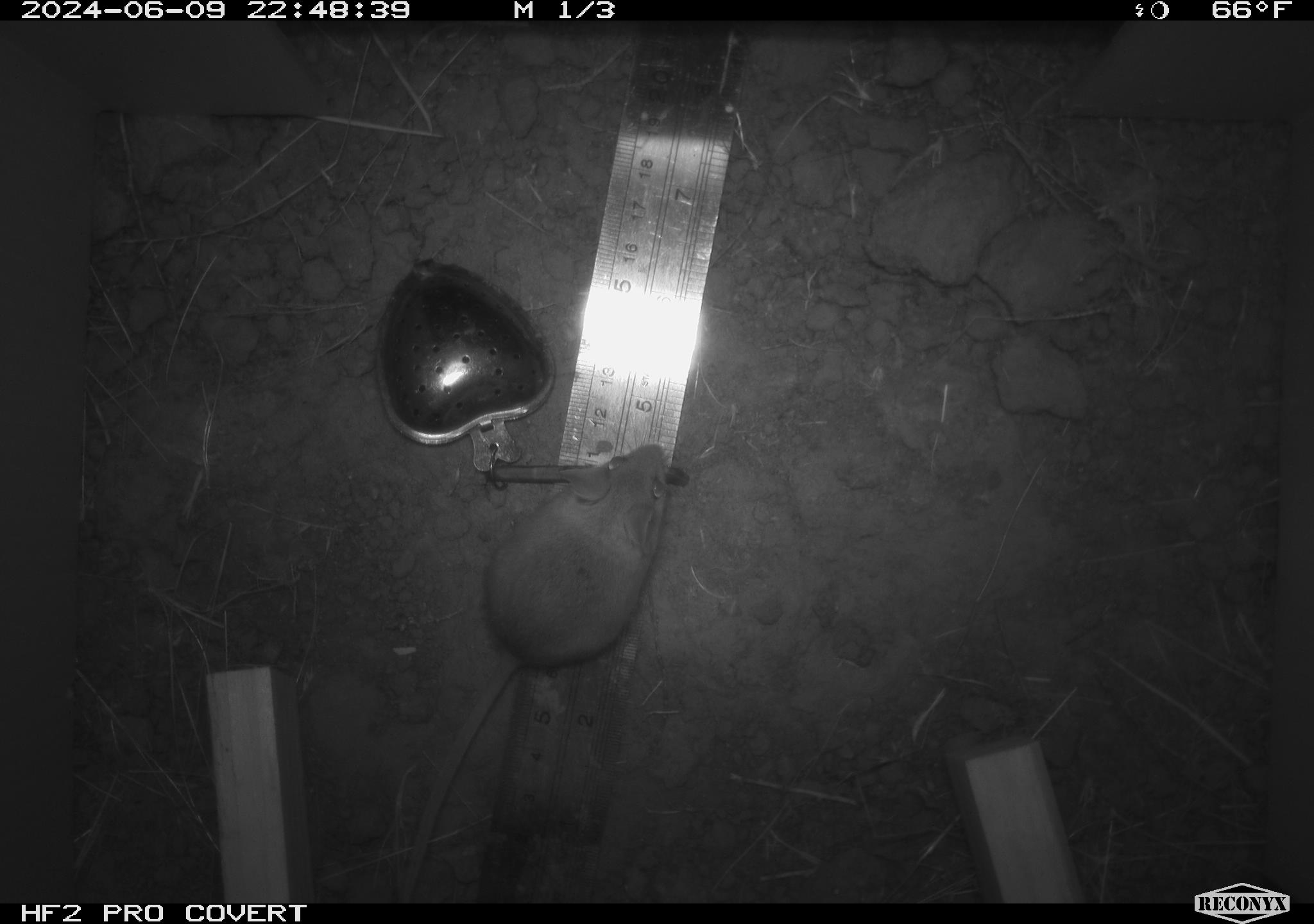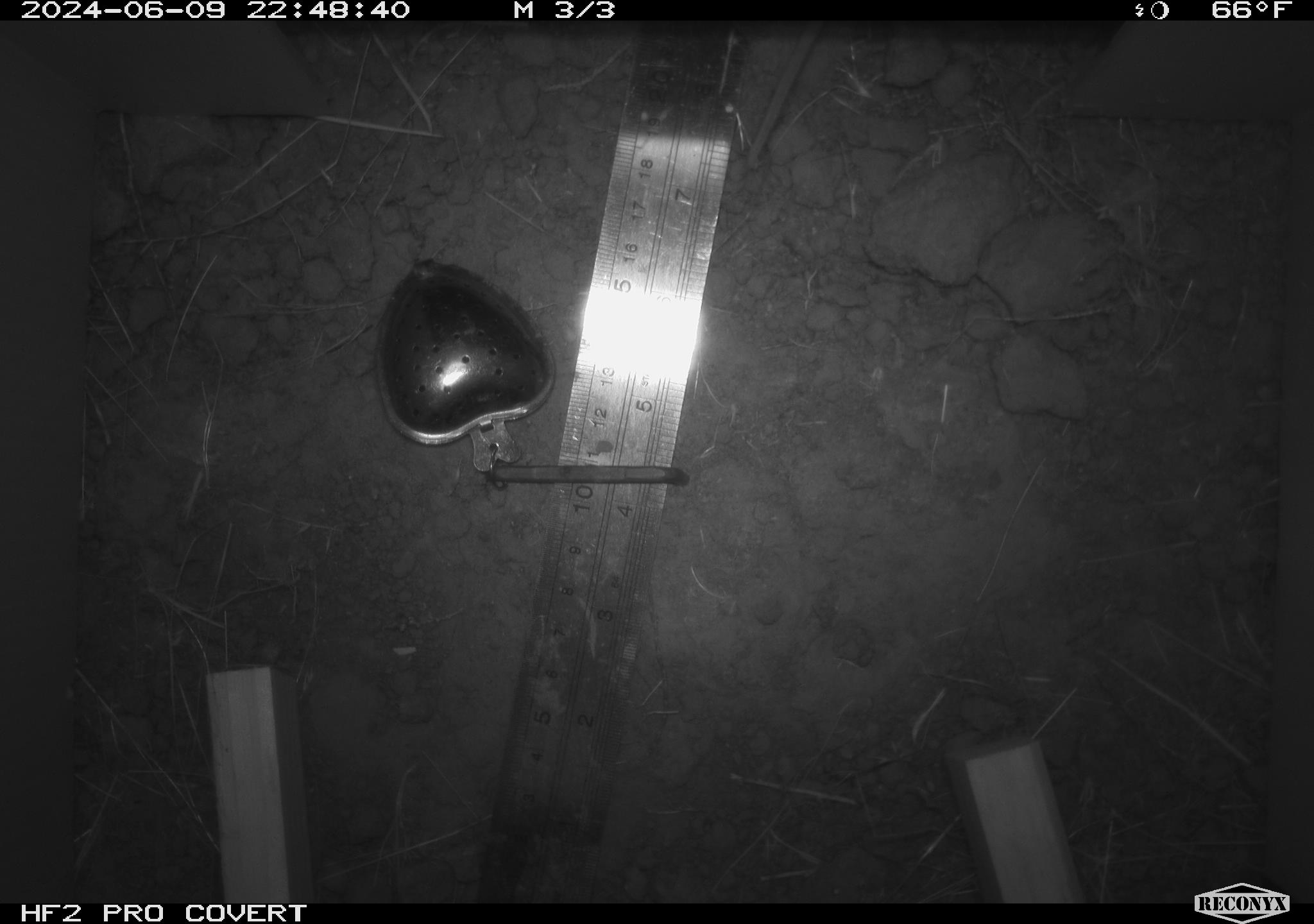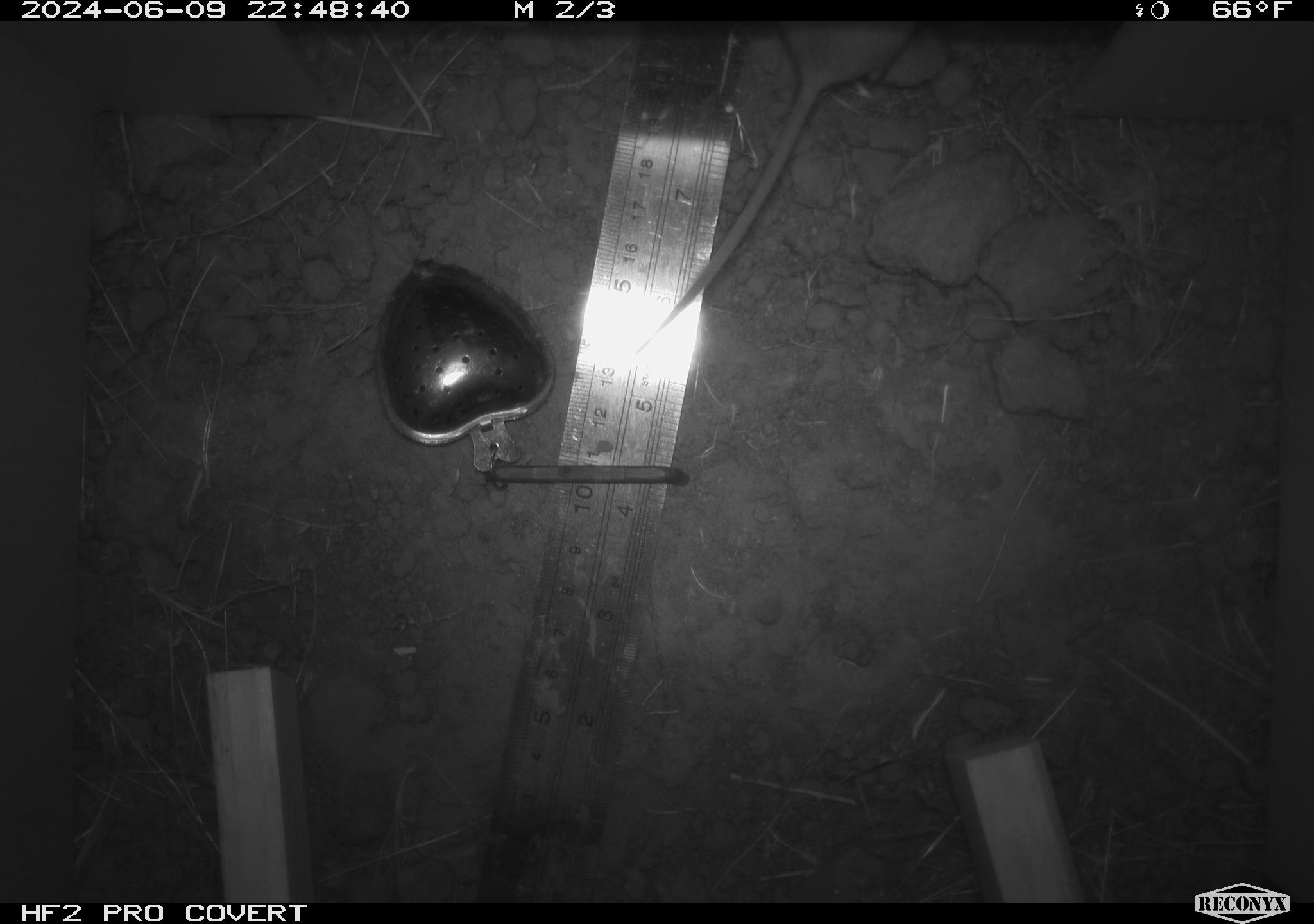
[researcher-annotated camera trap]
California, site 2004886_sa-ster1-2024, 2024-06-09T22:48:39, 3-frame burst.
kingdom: Animalia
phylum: Chordata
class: Mammalia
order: Rodentia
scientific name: Rodentia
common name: mouse species